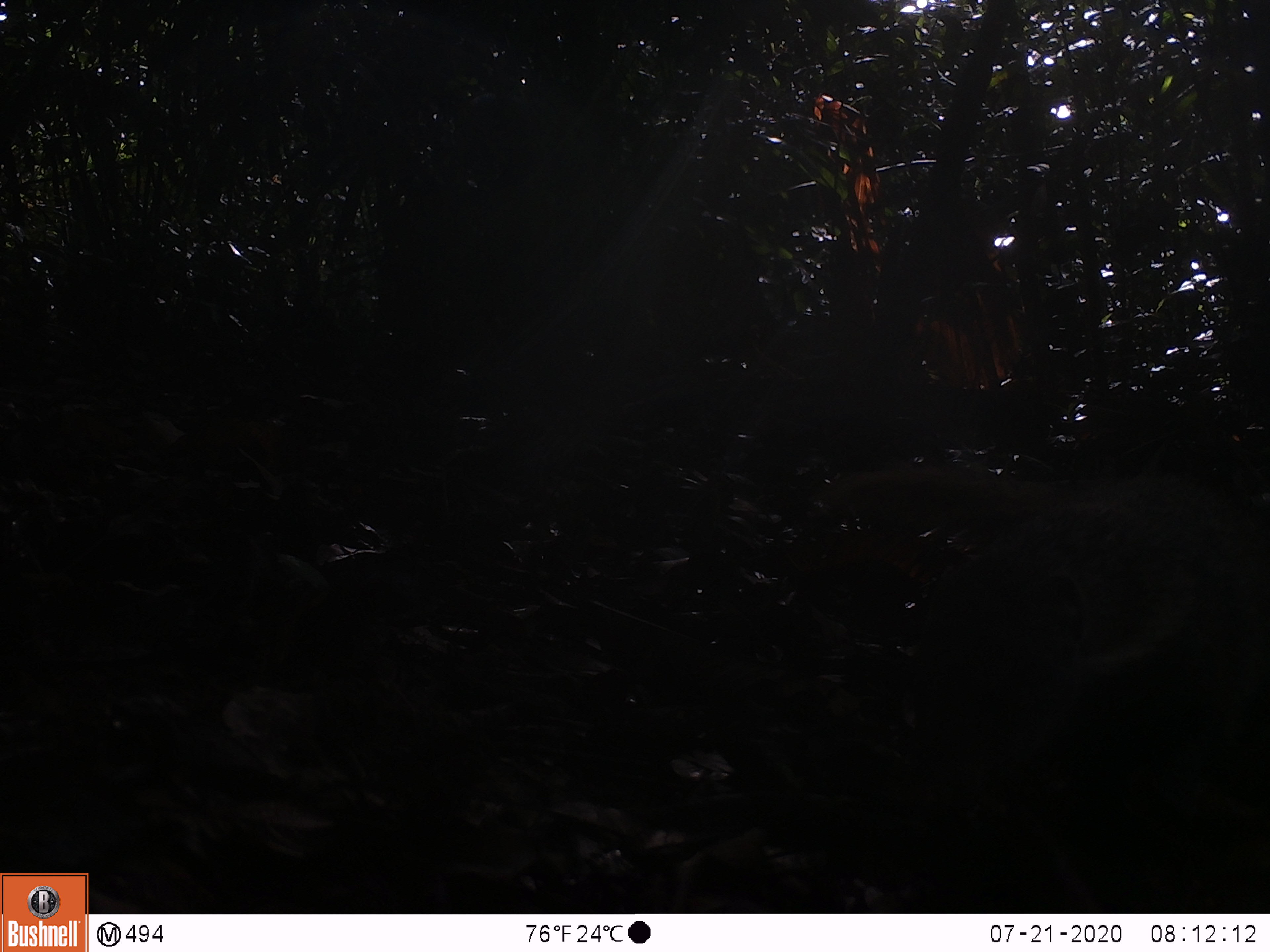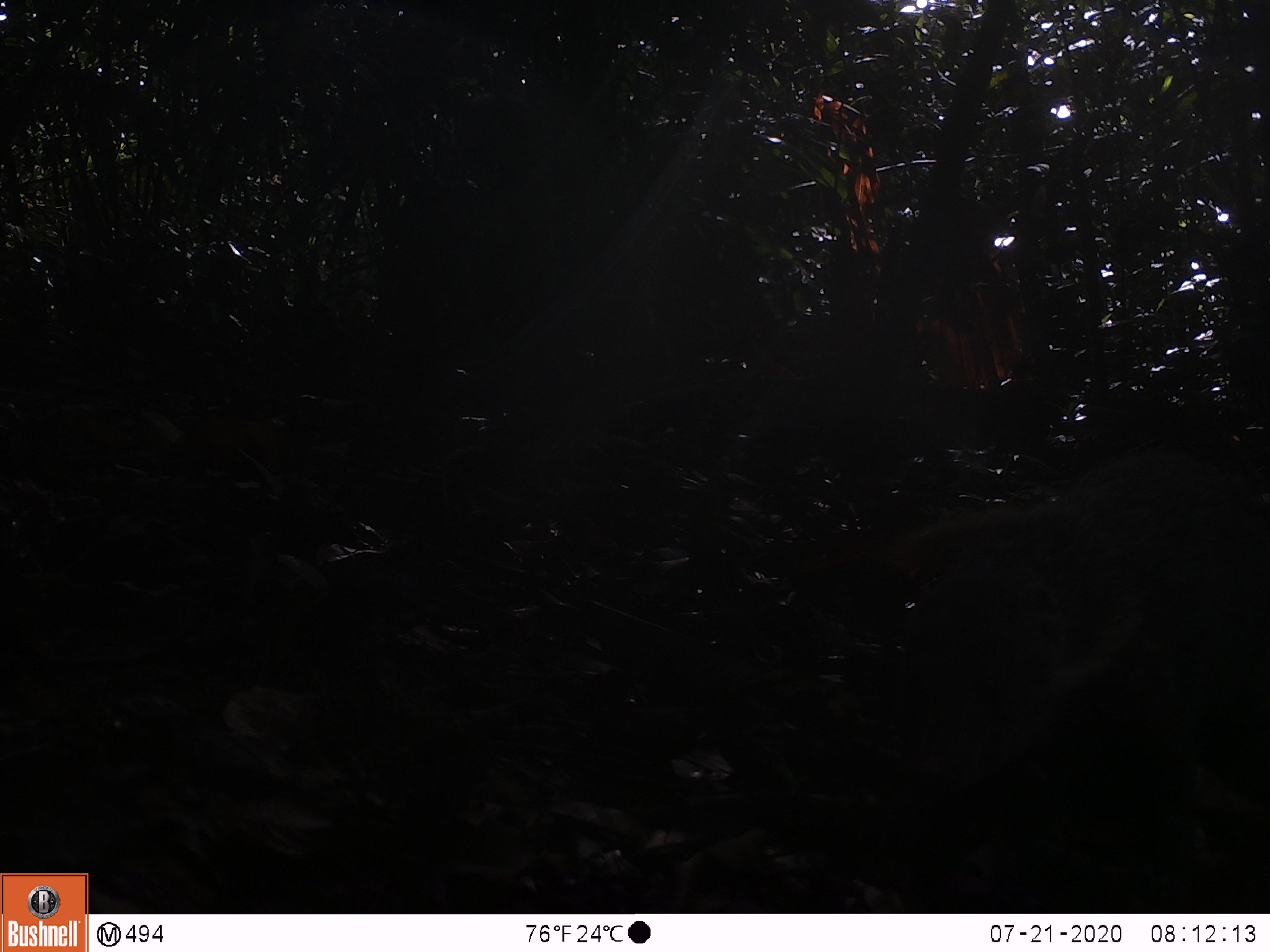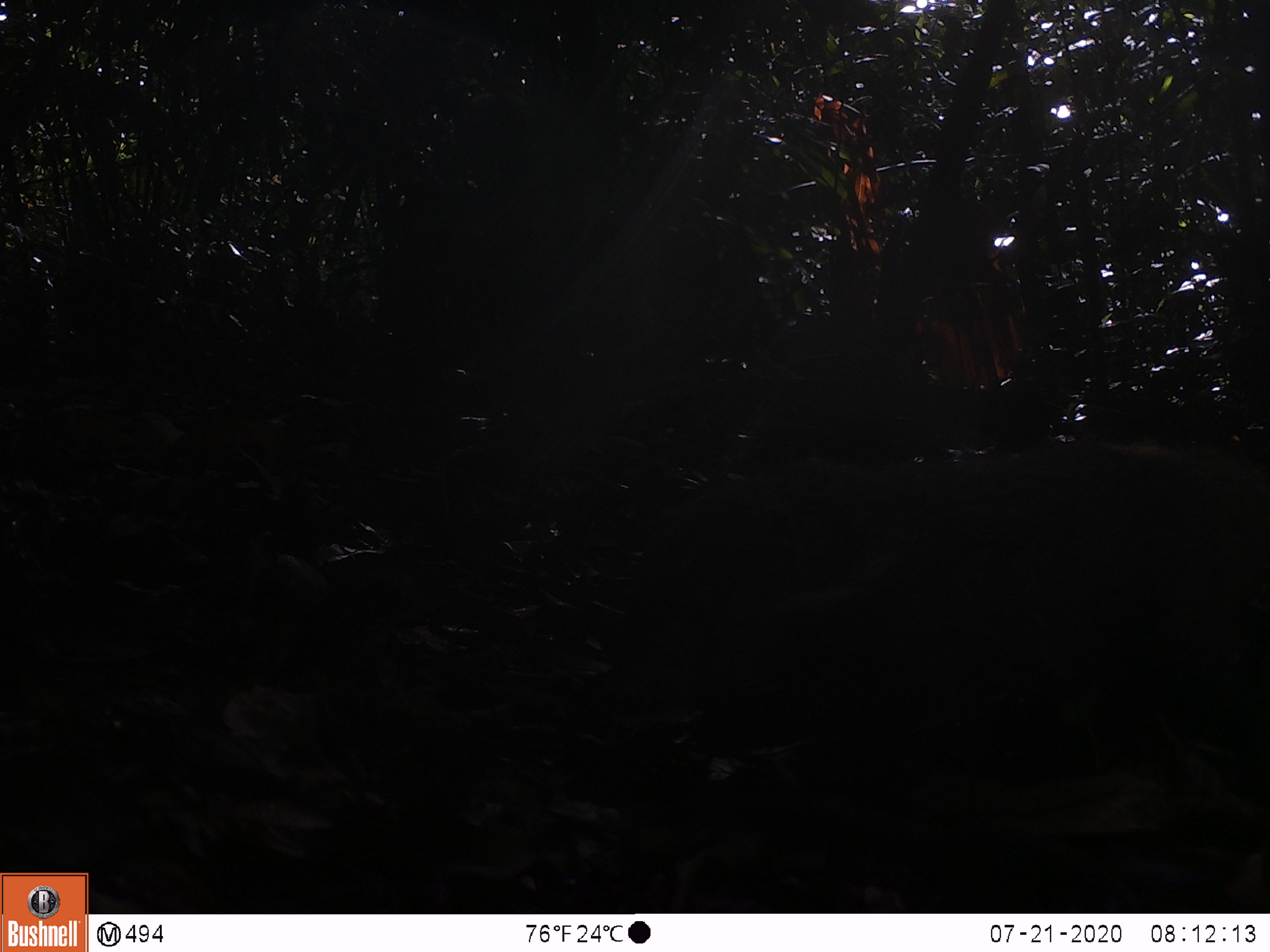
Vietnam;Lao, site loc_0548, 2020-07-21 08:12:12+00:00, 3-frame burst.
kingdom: Animalia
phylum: Chordata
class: Mammalia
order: Carnivora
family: Herpestidae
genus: Urva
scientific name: Urva urva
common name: crab-eating mongoose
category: crab eating mongoose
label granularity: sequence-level